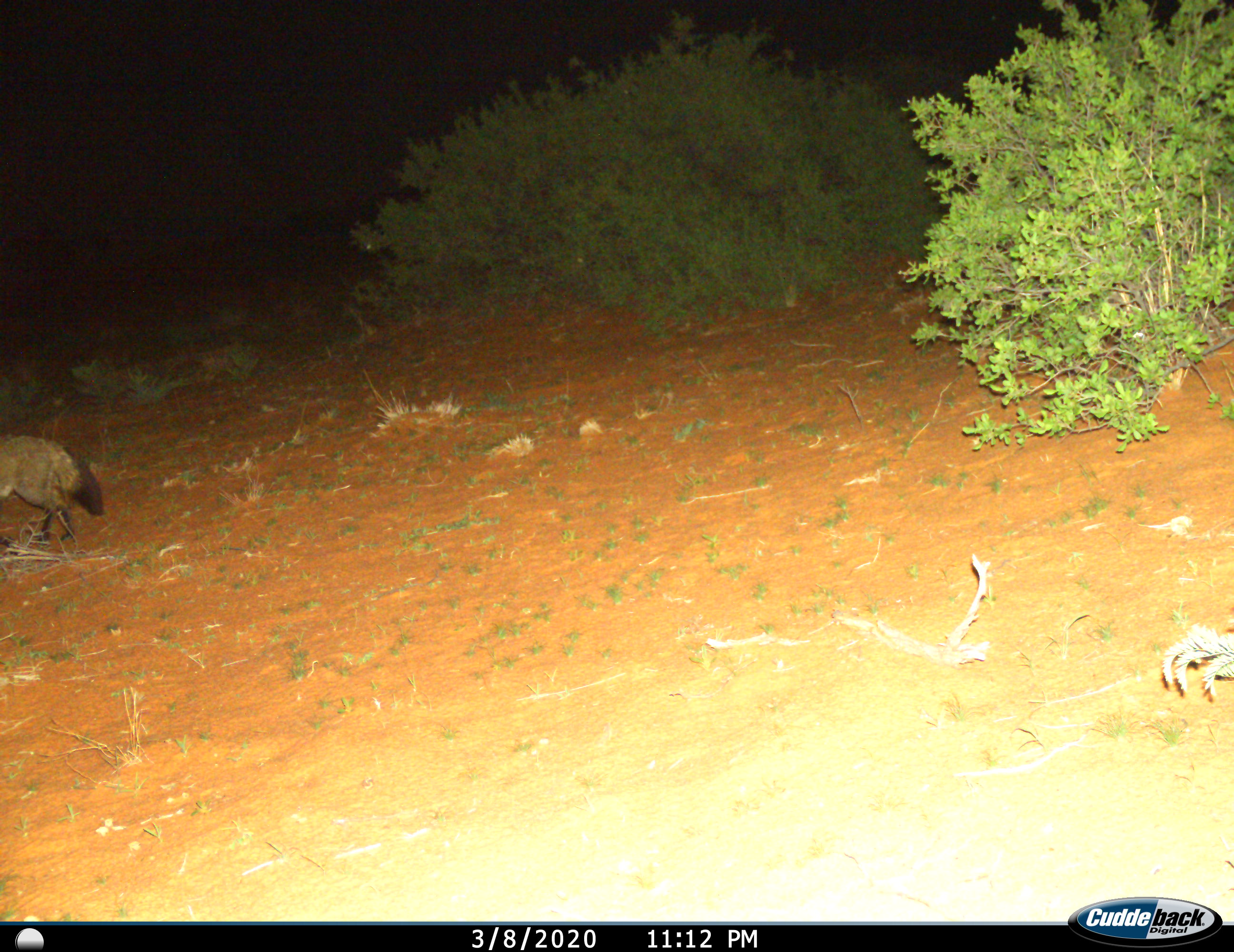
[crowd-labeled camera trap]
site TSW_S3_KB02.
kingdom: Animalia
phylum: Chordata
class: Mammalia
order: Carnivora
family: Canidae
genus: Otocyon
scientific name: Otocyon megalotis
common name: bat-eared fox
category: foxbateared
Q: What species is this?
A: Foxbateared (bat-eared fox) (Otocyon megalotis).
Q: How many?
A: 1.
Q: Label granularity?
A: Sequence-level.